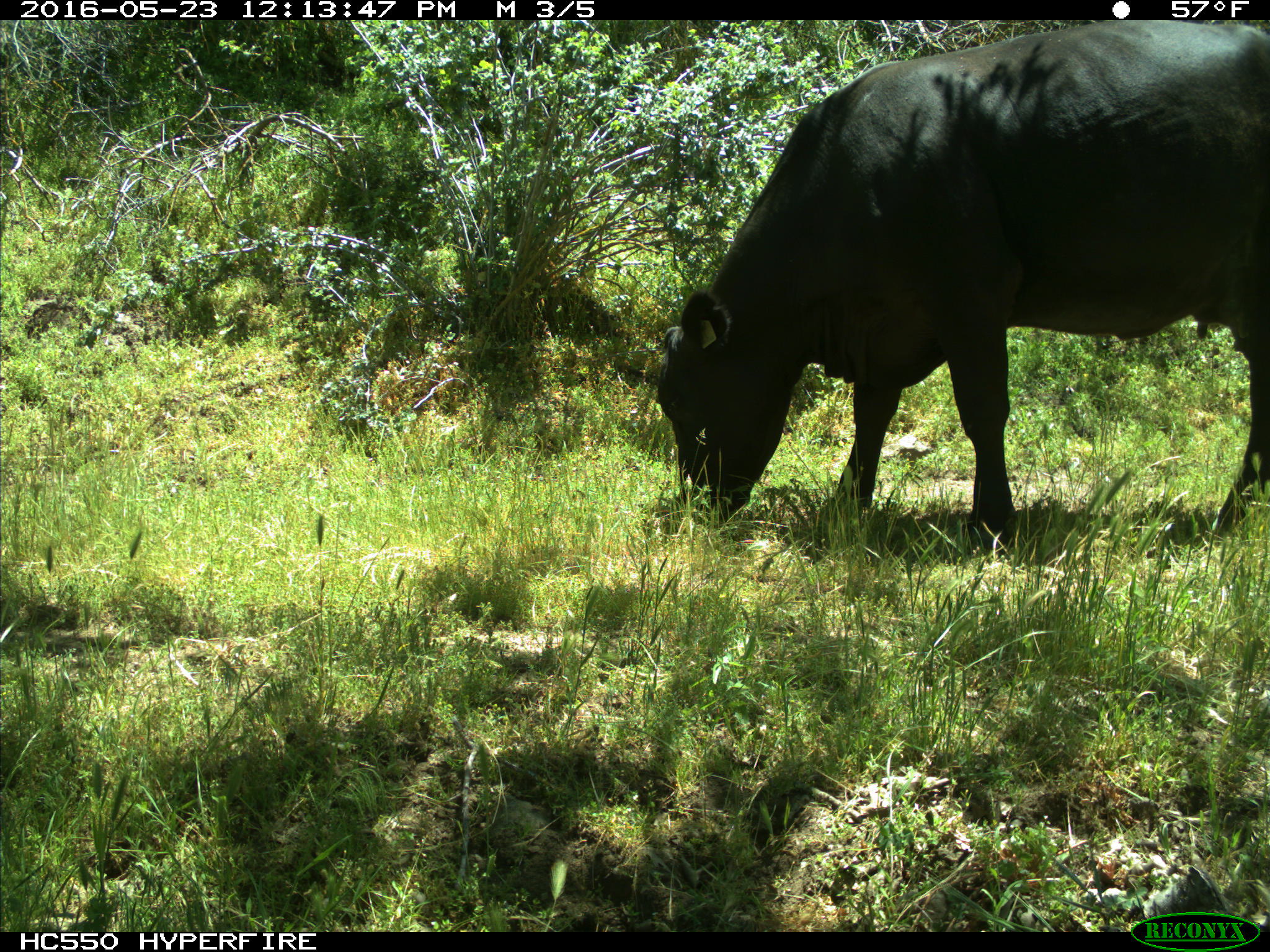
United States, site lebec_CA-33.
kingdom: Animalia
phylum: Chordata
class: Mammalia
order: Artiodactyla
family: Bovidae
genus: Bos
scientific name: Bos taurus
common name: domestic cow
Bos taurus (domestic cow).